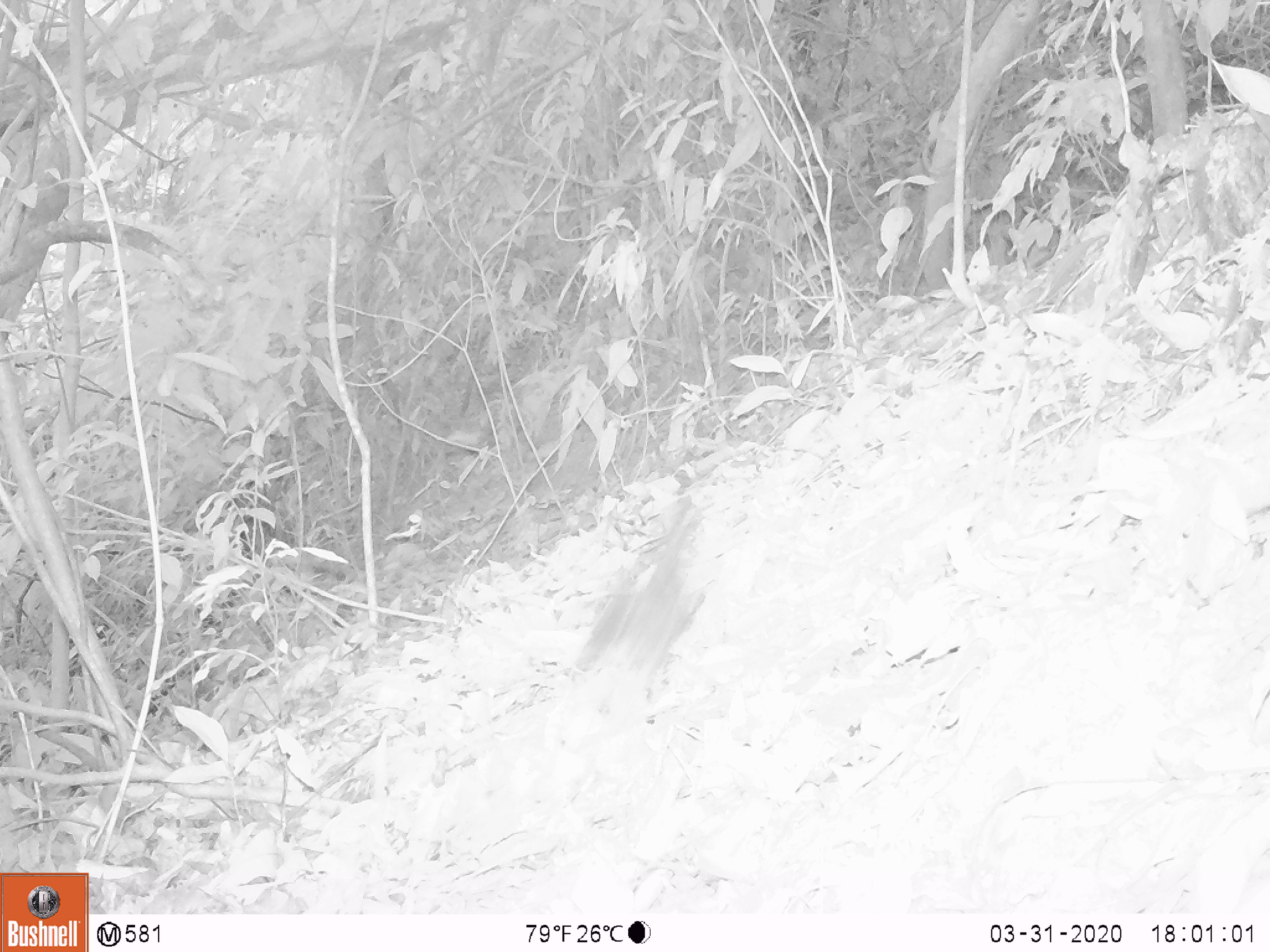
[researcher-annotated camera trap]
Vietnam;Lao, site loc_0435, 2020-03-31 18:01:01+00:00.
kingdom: Animalia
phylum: Chordata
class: Mammalia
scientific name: Mammalia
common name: mammal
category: unidentified small mammal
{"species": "unidentified small mammal (mammal) (Mammalia)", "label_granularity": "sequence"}